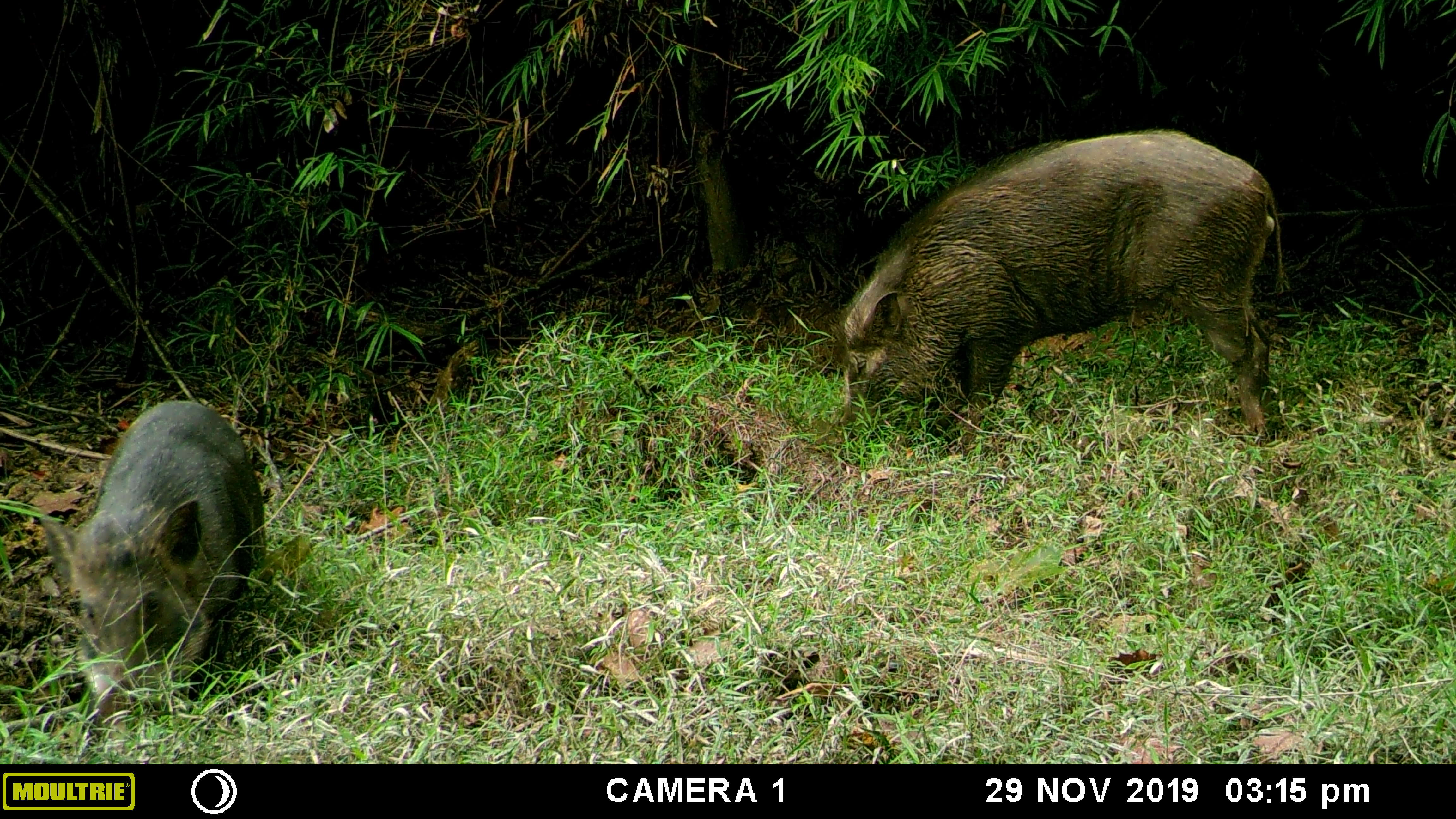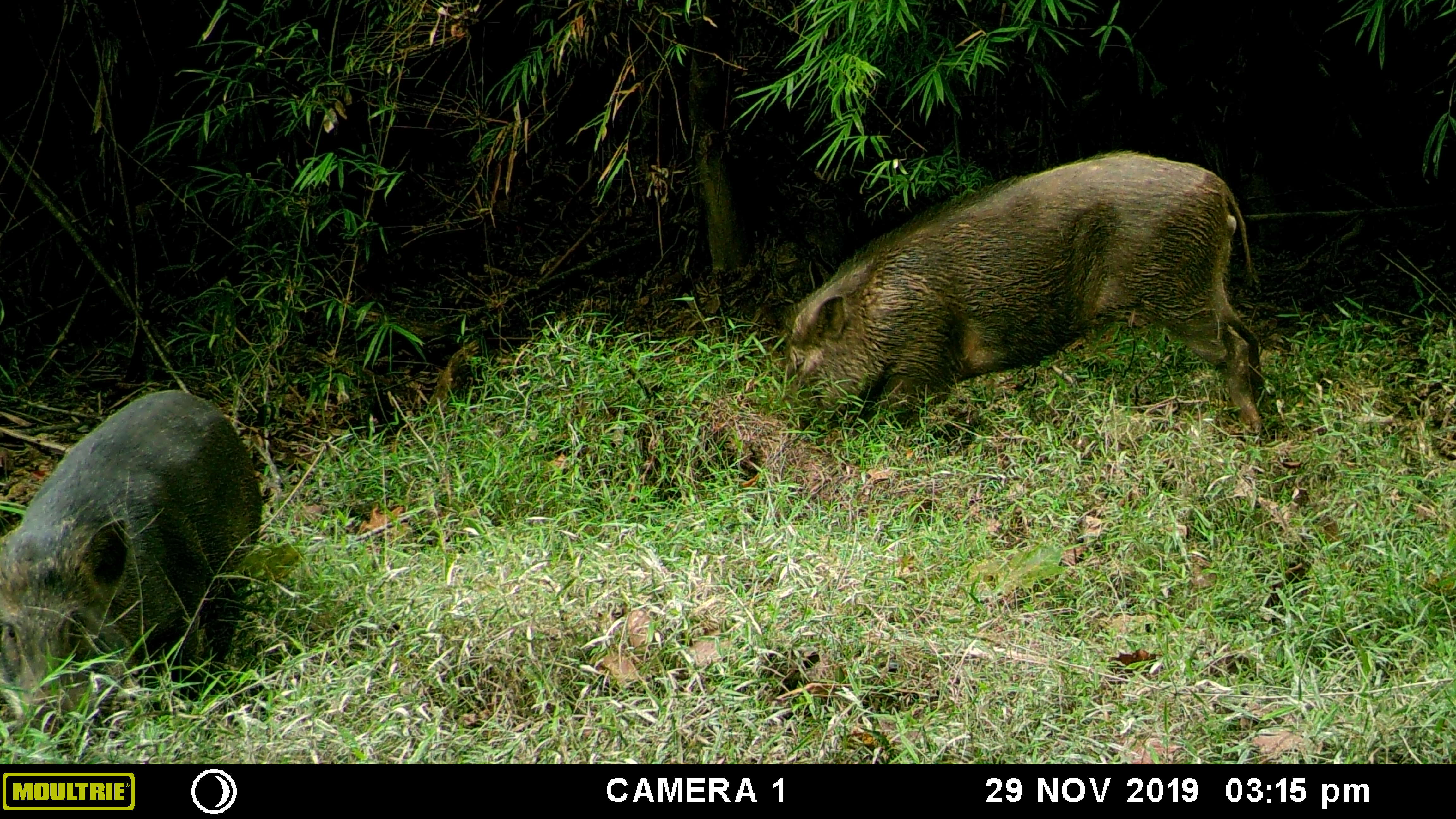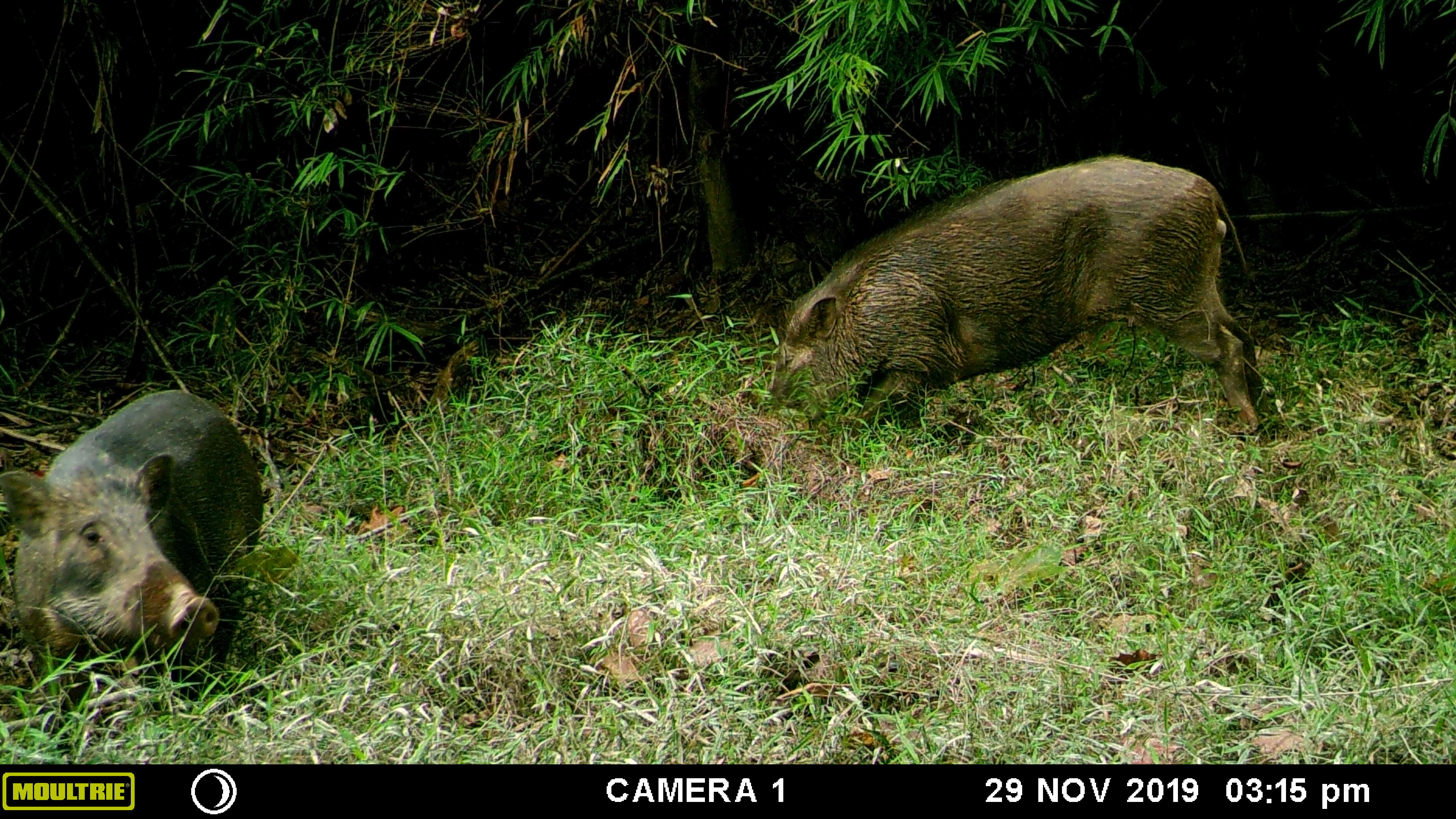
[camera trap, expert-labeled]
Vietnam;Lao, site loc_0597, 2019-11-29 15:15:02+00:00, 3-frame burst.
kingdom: Animalia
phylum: Chordata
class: Mammalia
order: Artiodactyla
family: Suidae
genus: Sus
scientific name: Sus scrofa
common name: eurasian wild pig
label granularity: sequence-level